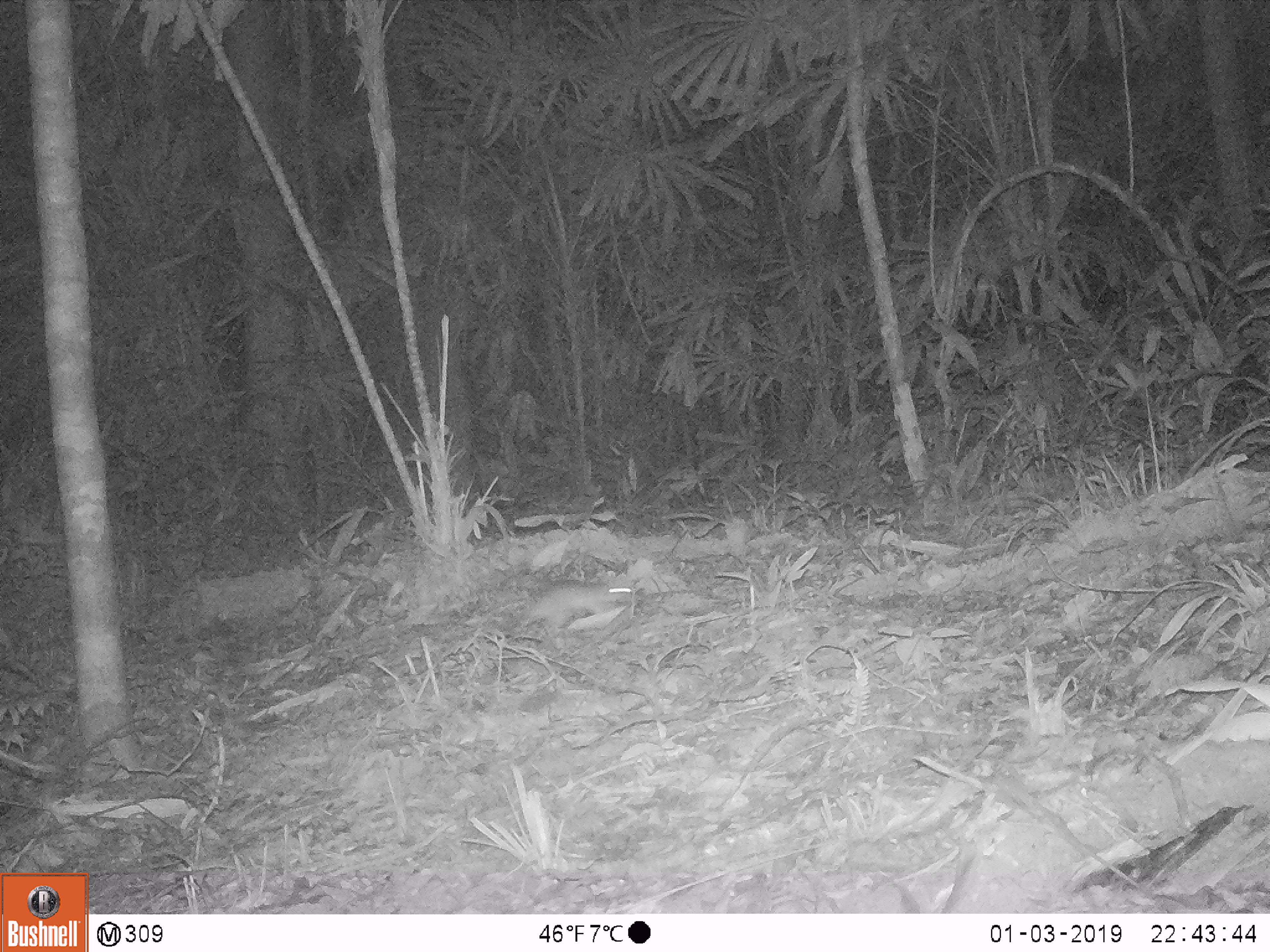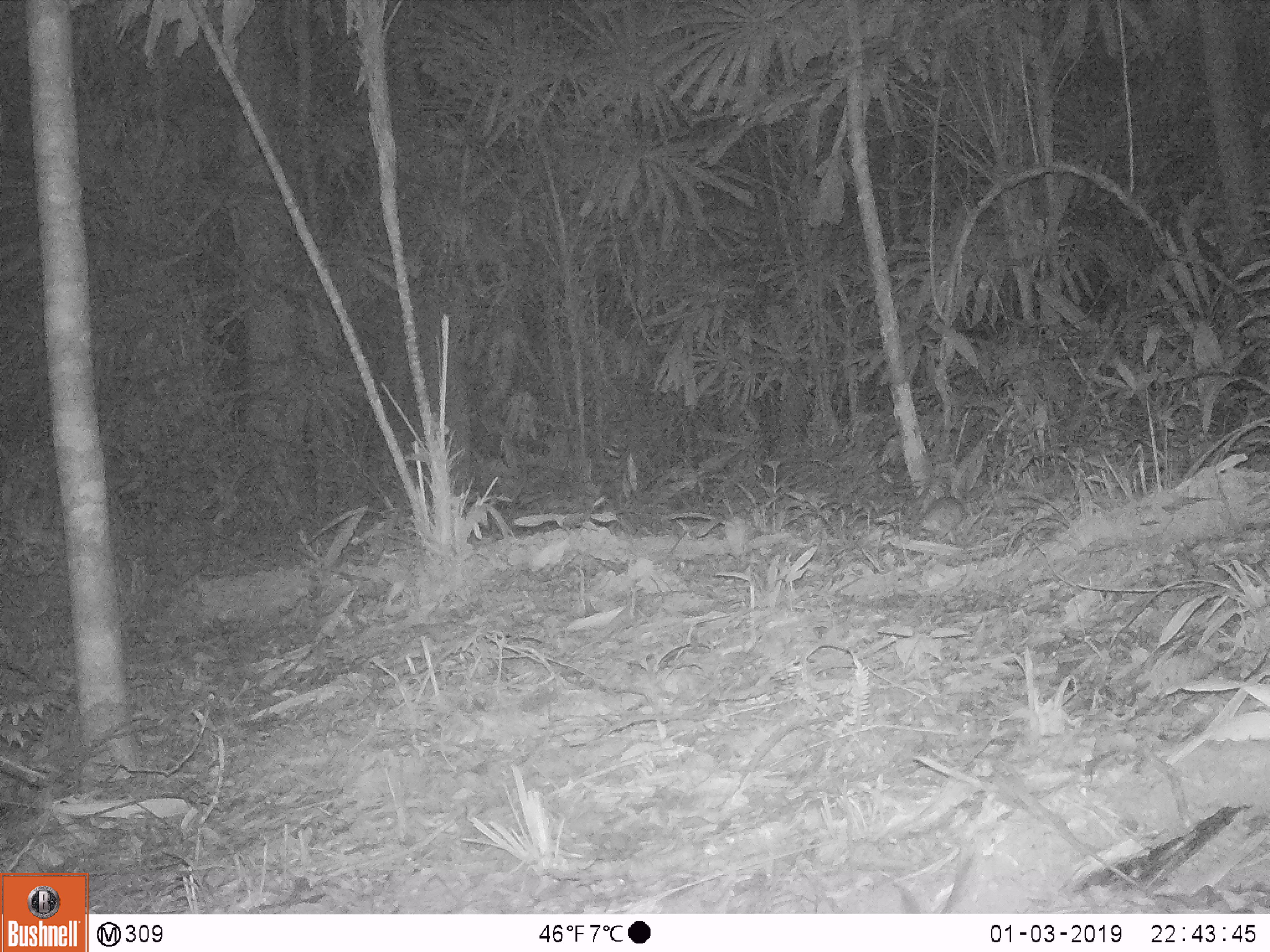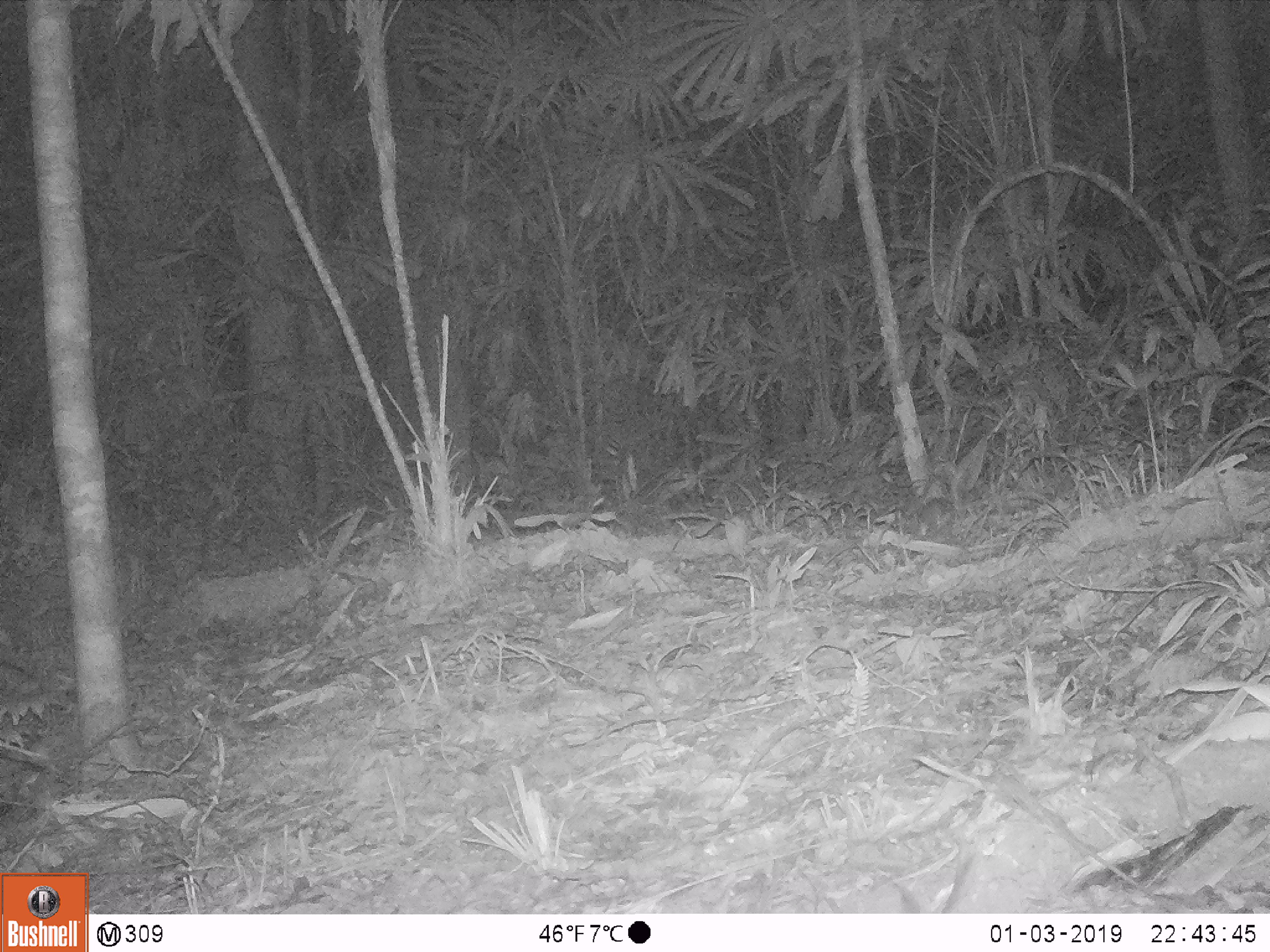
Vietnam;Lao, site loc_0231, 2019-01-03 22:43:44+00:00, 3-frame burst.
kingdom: Animalia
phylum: Chordata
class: Mammalia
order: Rodentia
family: Hystricidae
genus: Atherurus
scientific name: Atherurus macrourus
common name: asiatic brush-tailed porcupine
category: asiatic brush tailed porcupine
Asiatic brush tailed porcupine (asiatic brush-tailed porcupine) (Atherurus macrourus). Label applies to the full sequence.